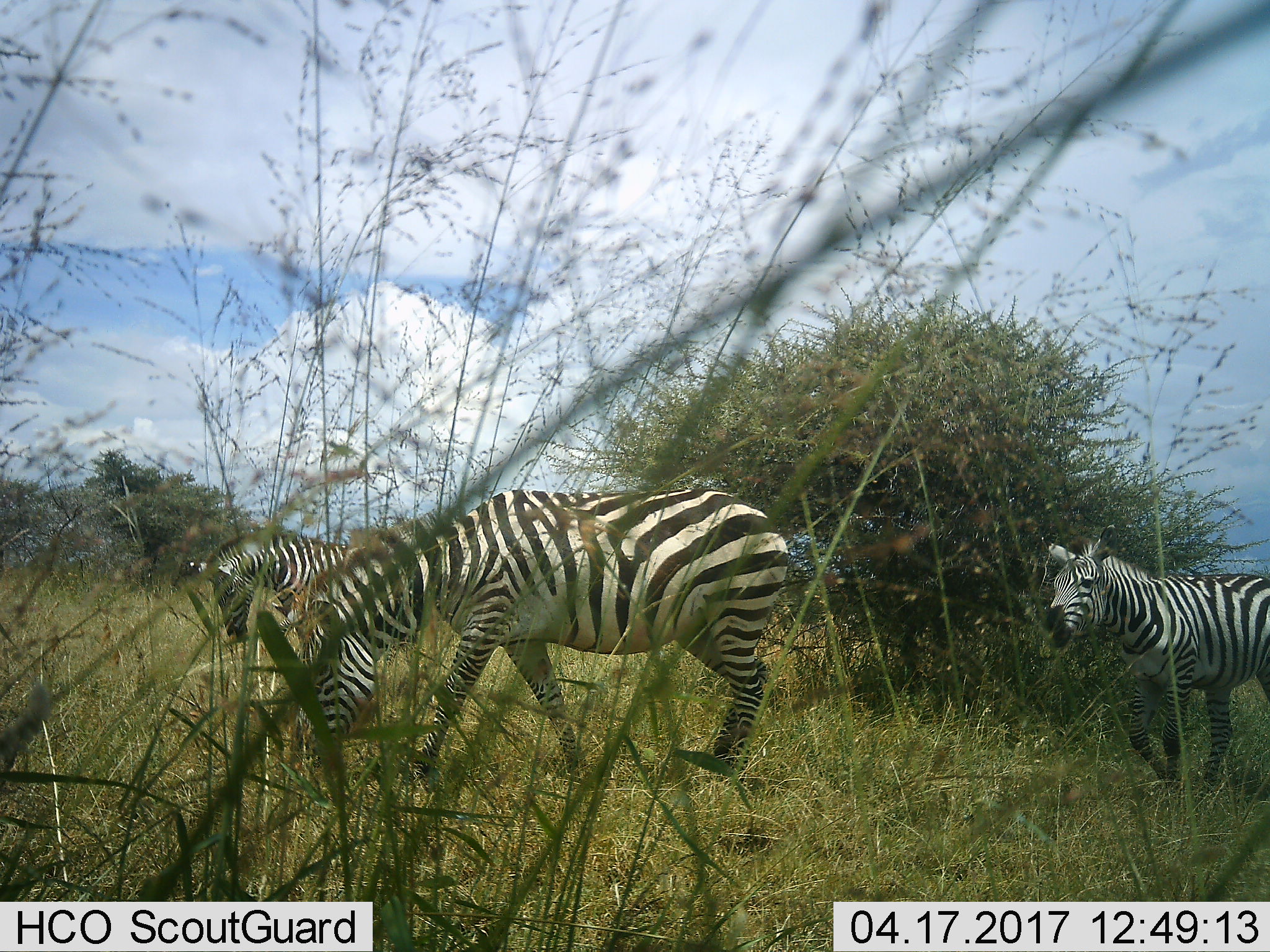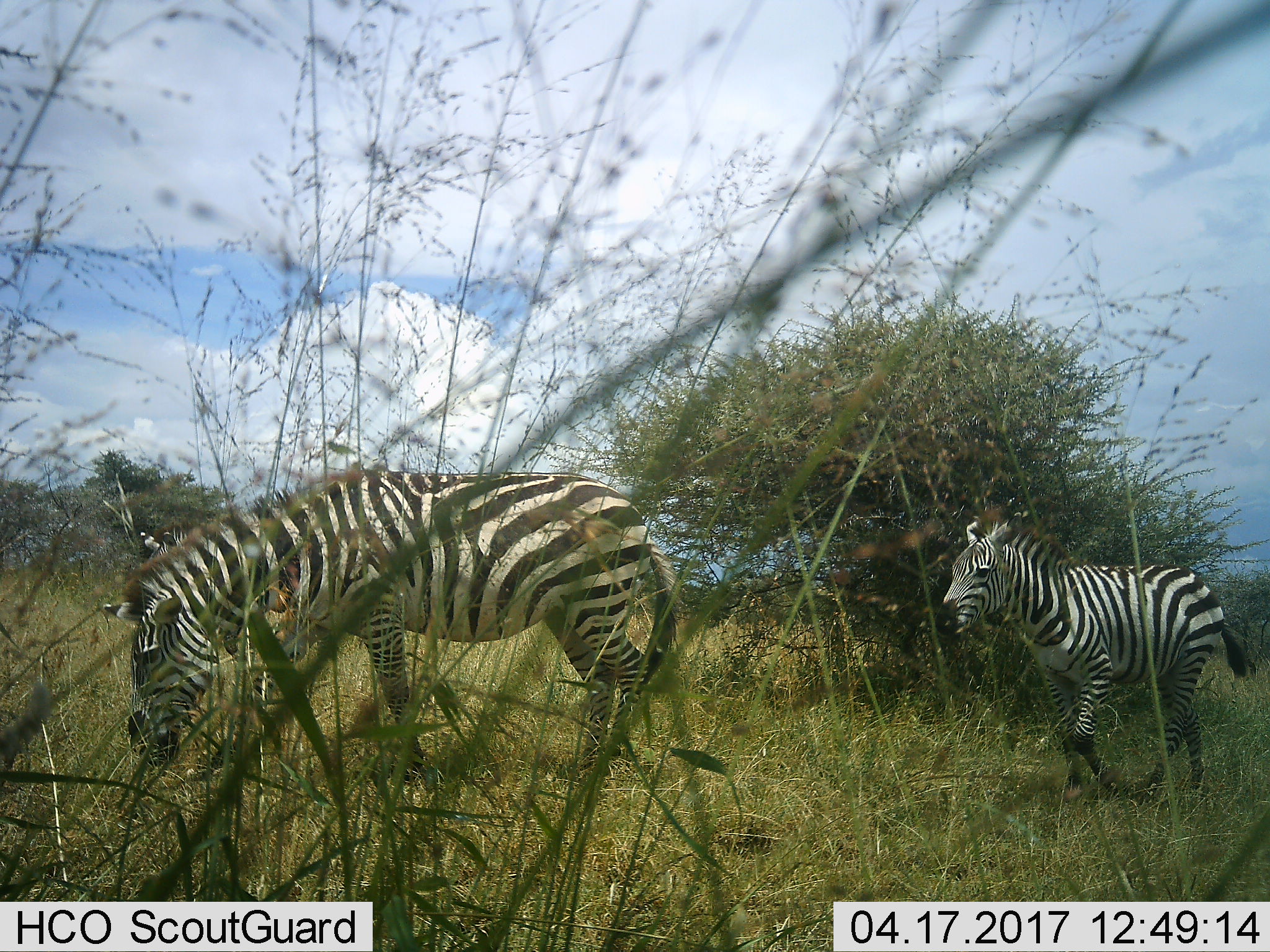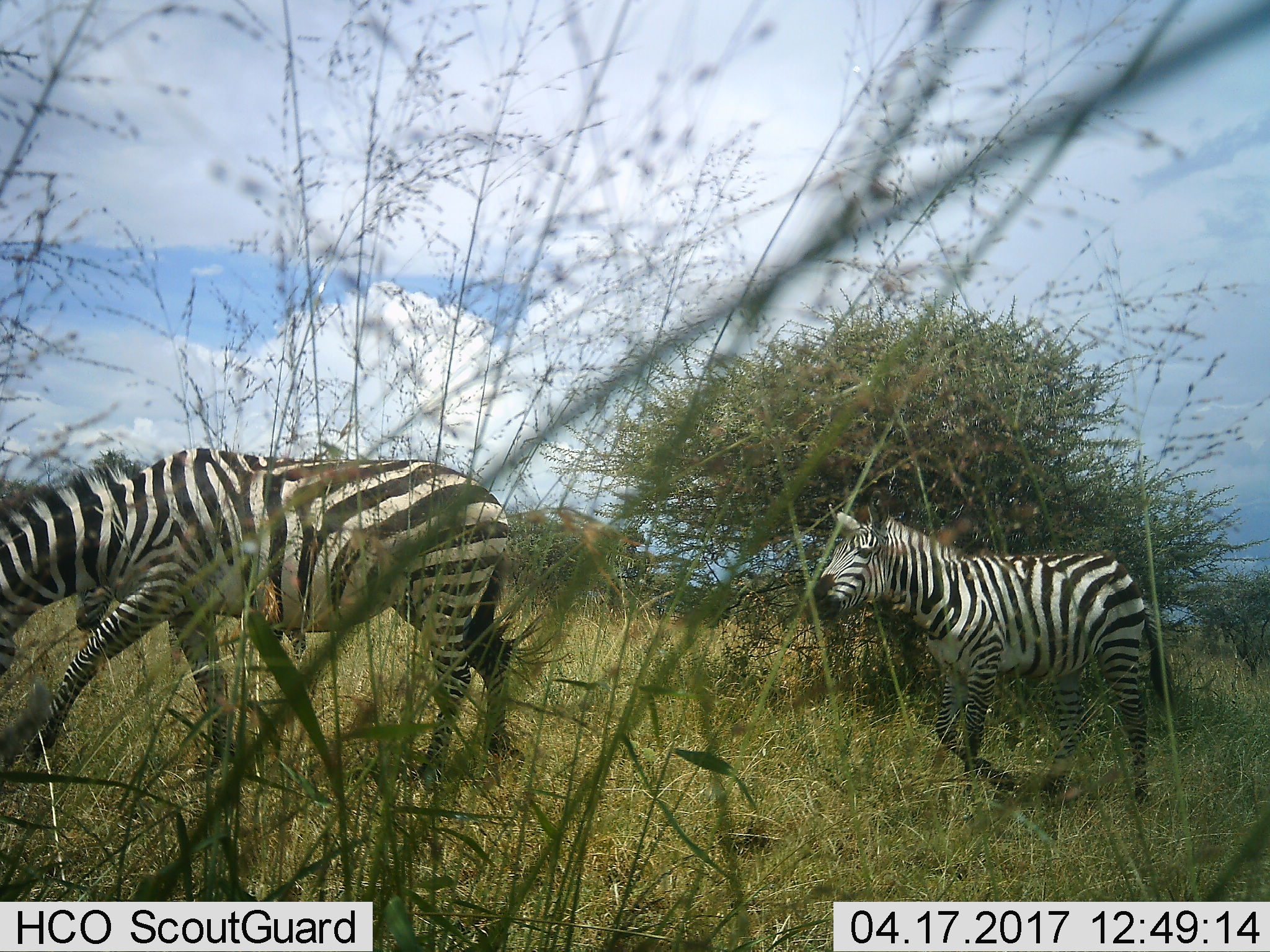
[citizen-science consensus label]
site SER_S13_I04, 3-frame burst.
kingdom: Animalia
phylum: Chordata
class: Mammalia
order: Perissodactyla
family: Equidae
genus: Equus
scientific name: Equus quagga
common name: plains zebra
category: zebraplains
Zebraplains (plains zebra) (Equus quagga), count 3. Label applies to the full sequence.